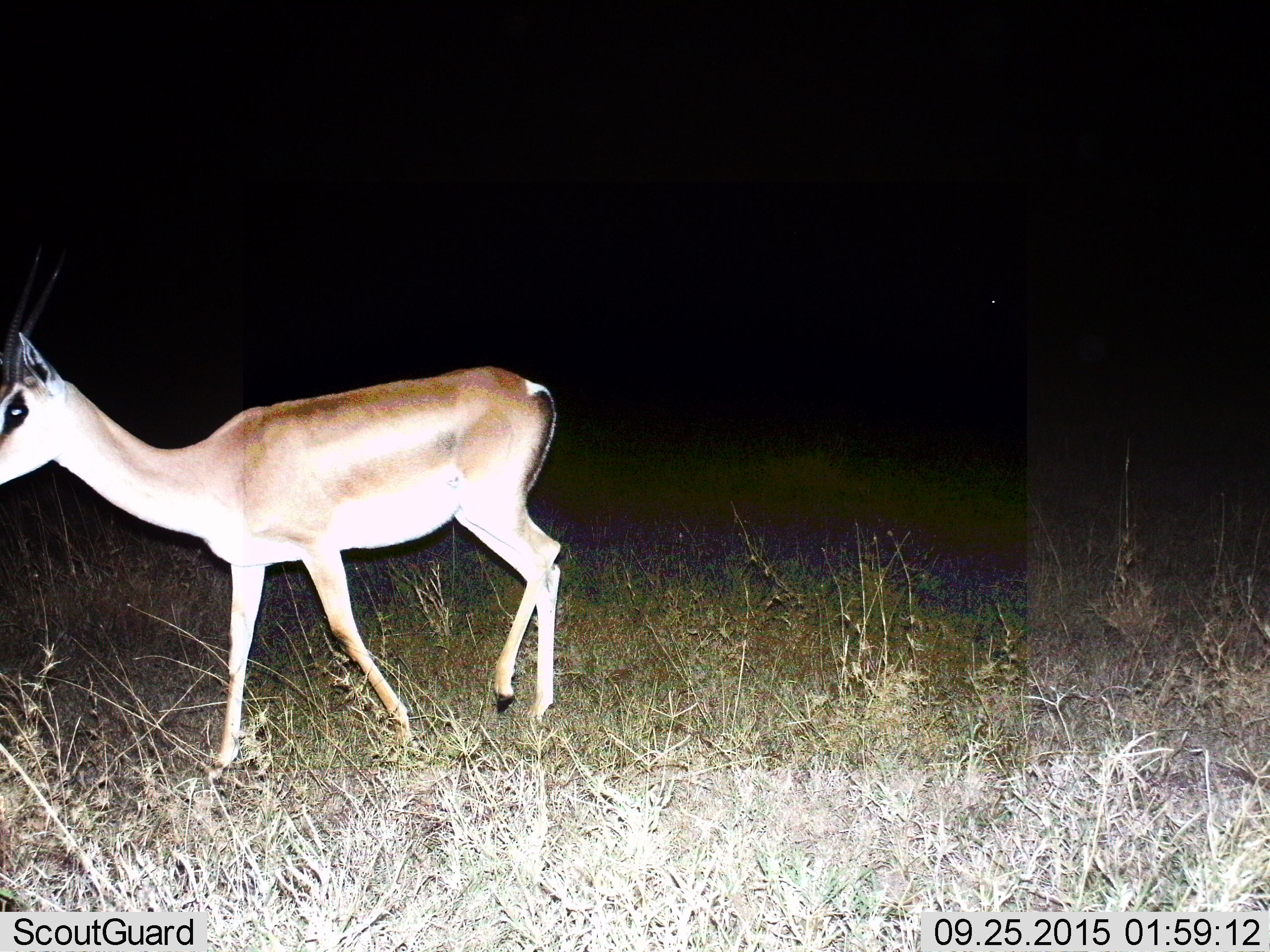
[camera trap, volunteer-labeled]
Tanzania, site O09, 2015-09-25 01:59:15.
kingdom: Animalia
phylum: Chordata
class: Mammalia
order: Artiodactyla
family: Bovidae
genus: Nanger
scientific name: Nanger granti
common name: grant's gazelle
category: gazellegrants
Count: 1.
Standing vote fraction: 33%.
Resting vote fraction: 0%.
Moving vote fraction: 83%.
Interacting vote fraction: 0%.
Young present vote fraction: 0%.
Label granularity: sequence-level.